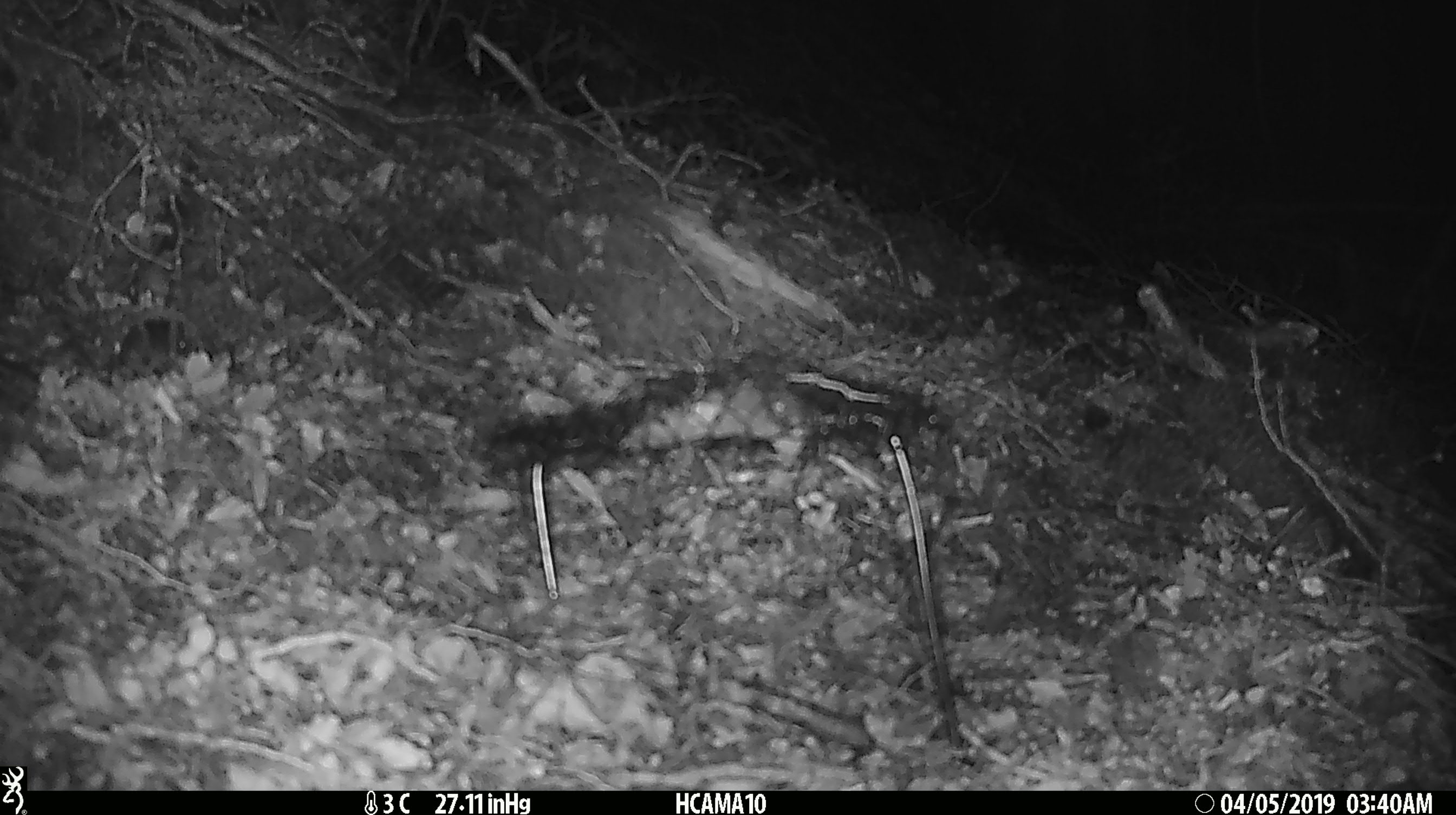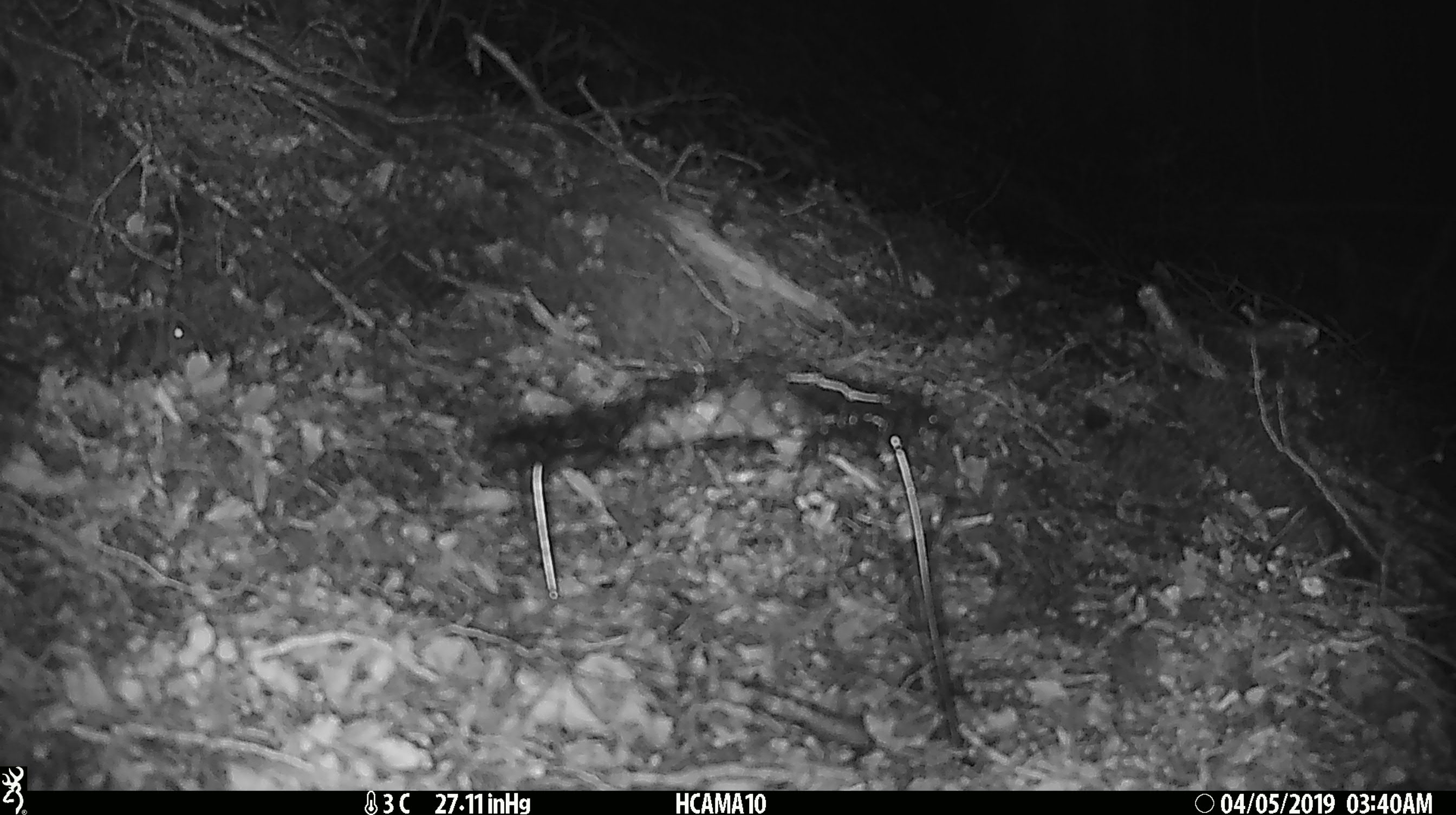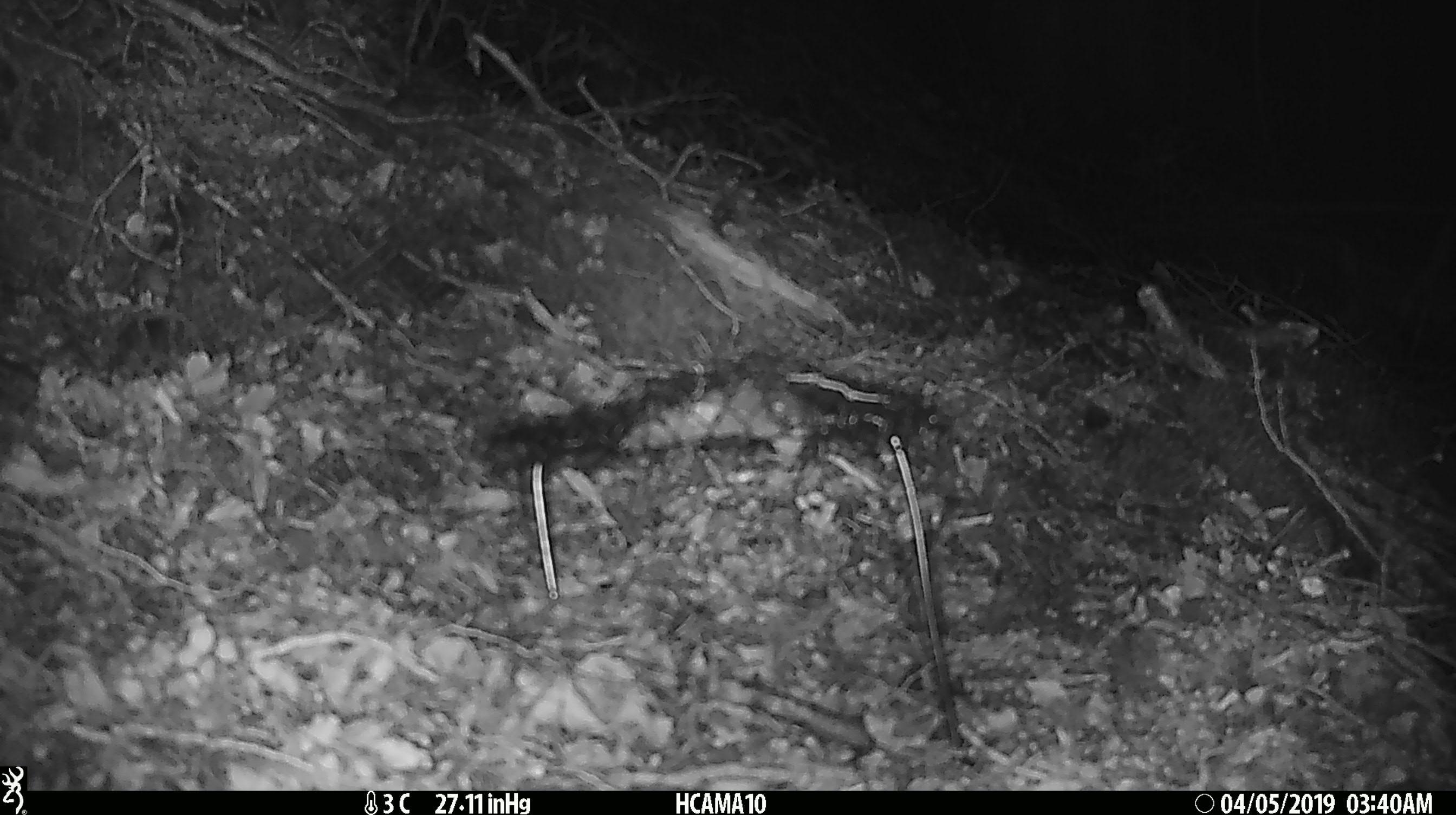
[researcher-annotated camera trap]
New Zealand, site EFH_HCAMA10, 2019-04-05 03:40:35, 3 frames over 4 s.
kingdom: Animalia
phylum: Chordata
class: Mammalia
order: Rodentia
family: Muridae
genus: Mus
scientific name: Mus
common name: mouse